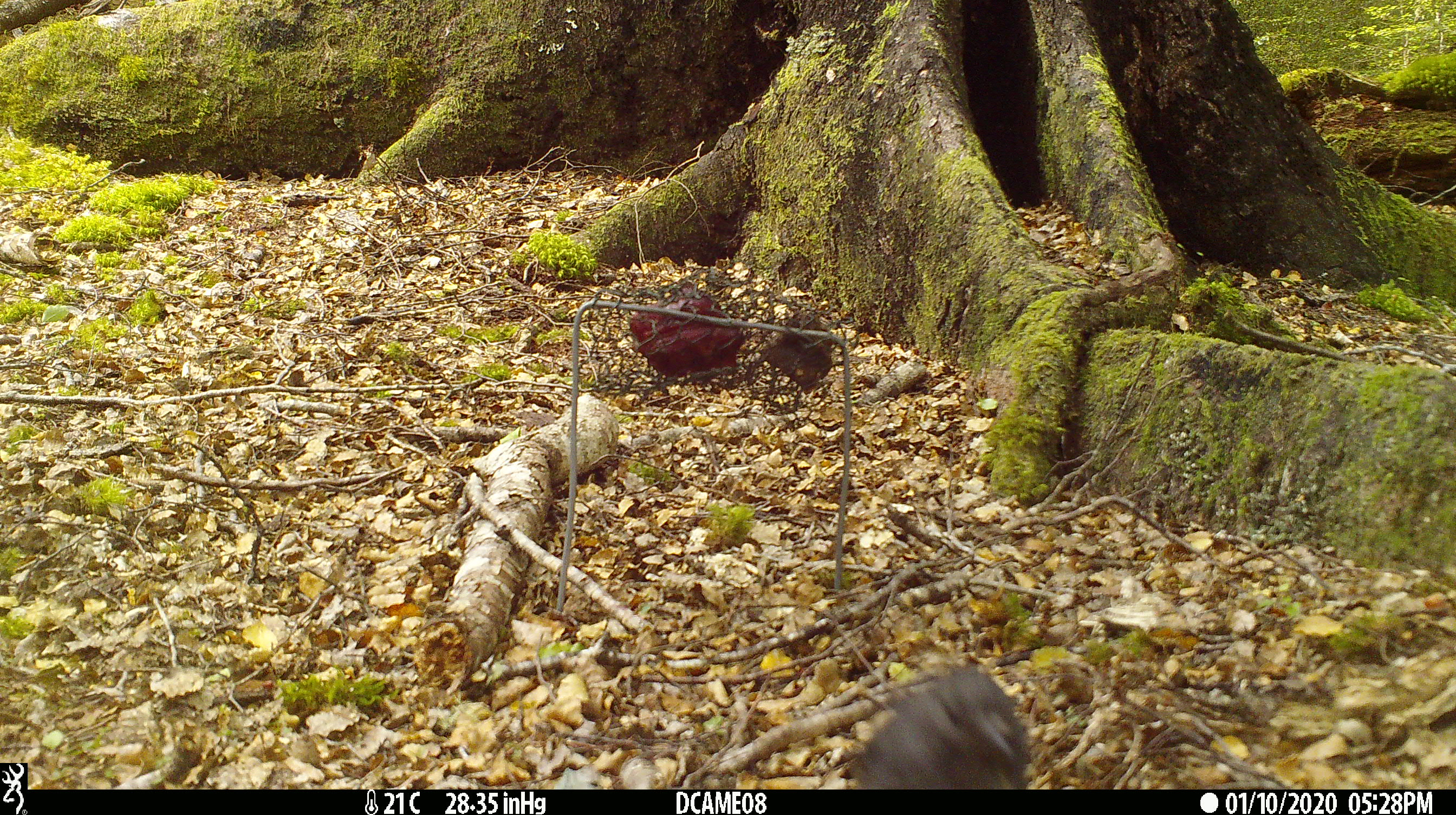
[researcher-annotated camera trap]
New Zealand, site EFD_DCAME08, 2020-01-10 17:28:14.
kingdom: Animalia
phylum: Chordata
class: Aves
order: Passeriformes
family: Petroicidae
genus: Petroica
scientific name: Petroica australis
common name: new zealand robin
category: robin